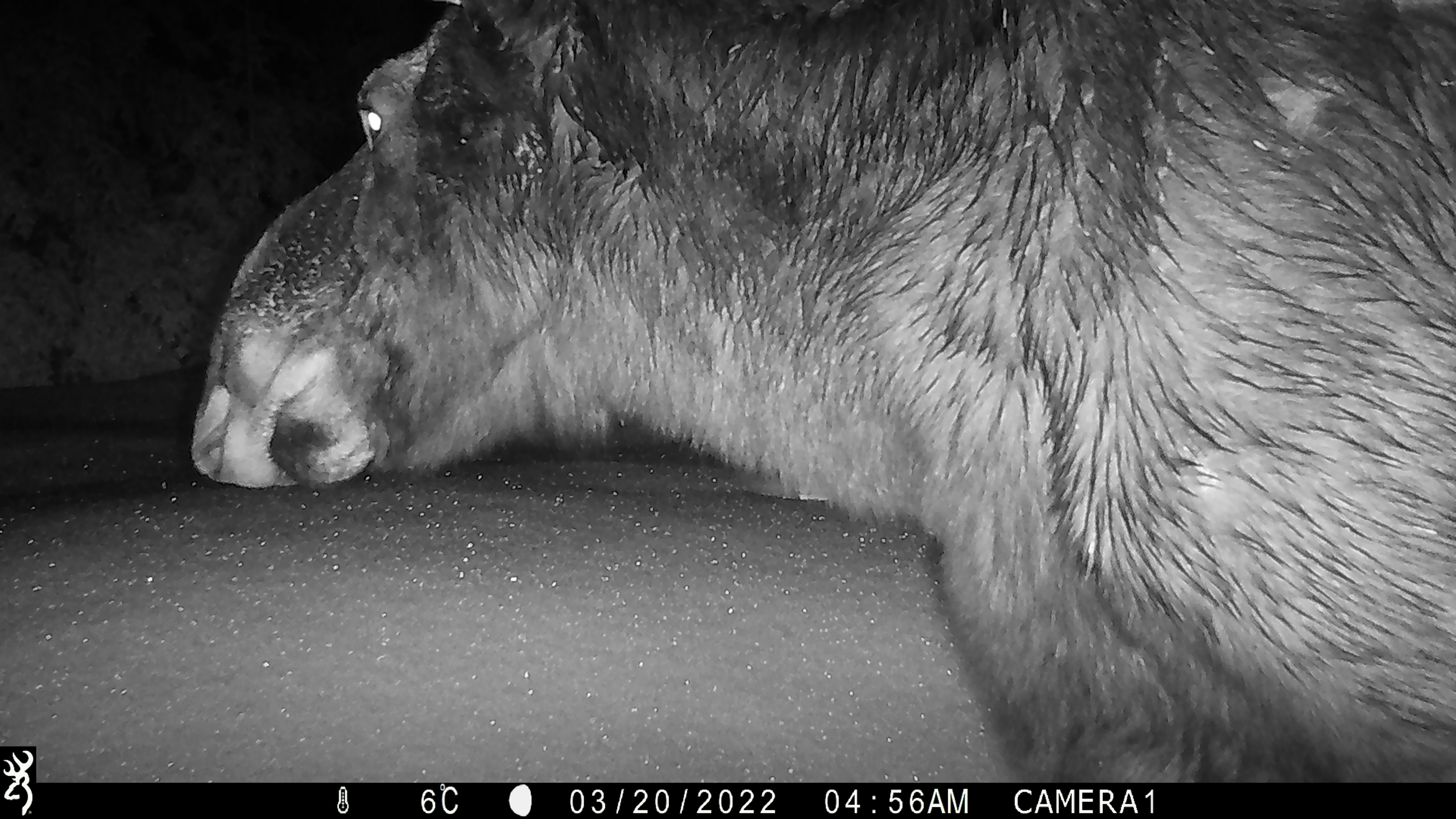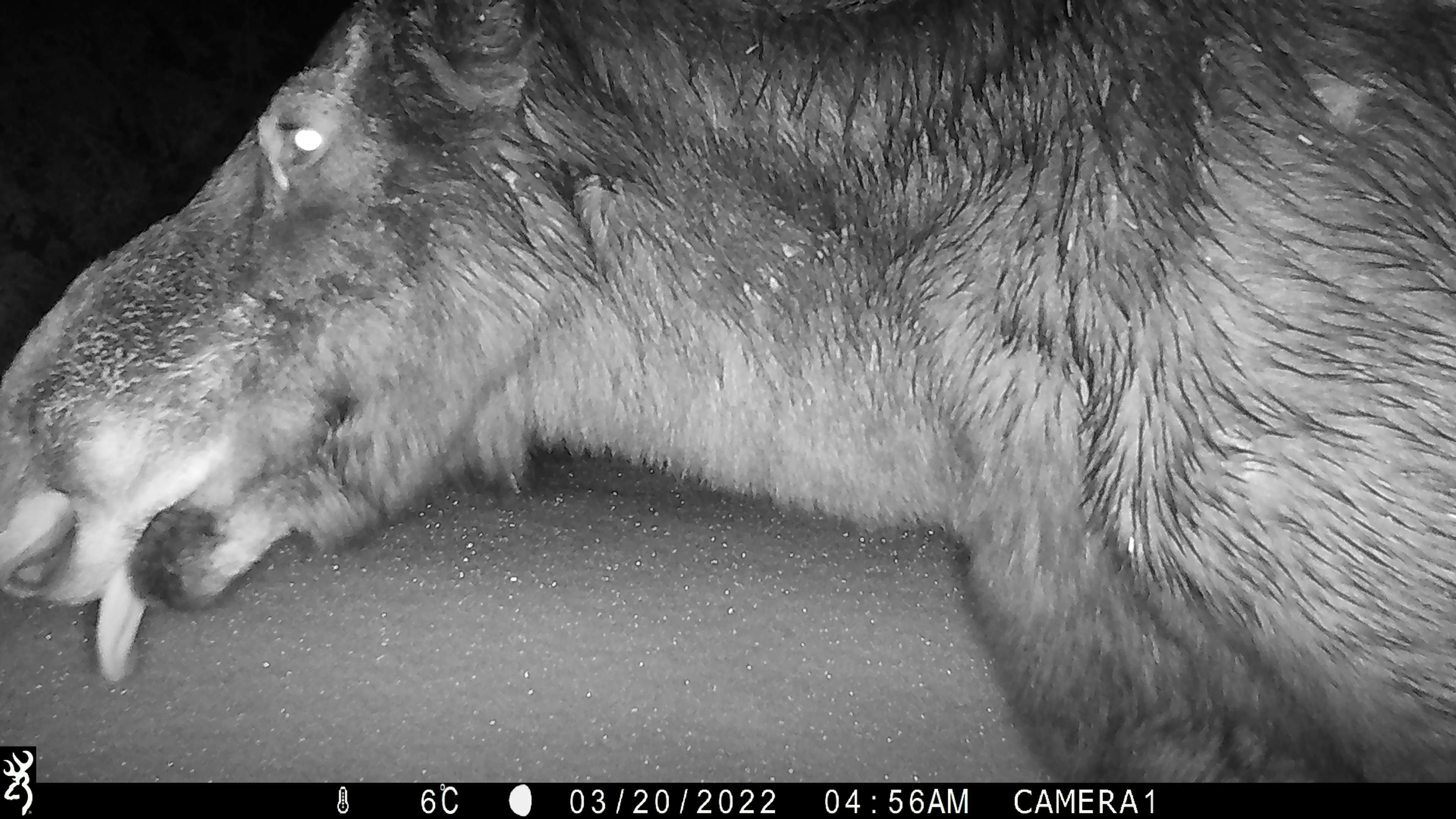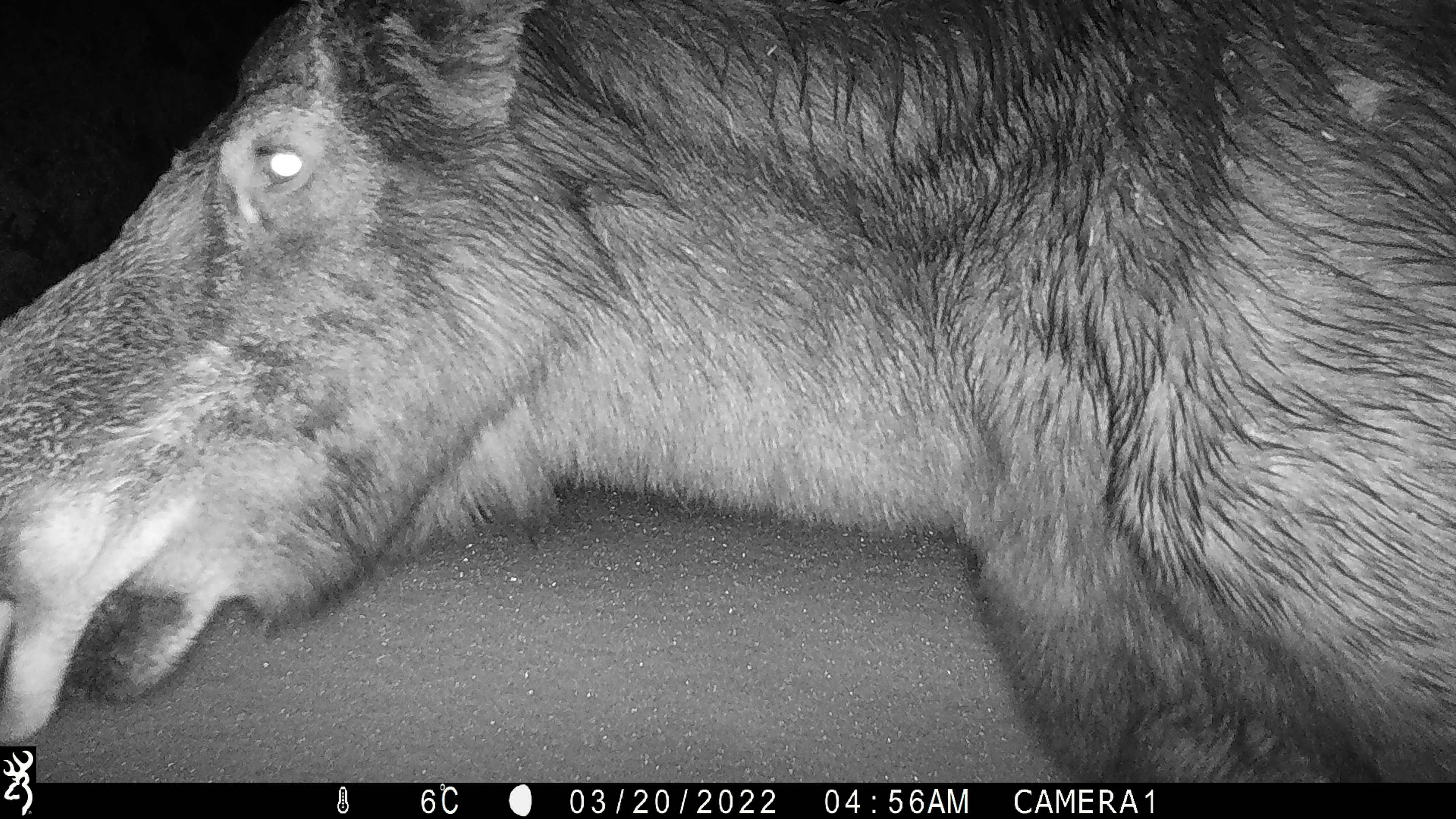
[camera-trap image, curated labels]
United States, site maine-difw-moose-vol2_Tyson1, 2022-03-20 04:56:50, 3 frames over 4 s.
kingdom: Animalia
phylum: Chordata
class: Mammalia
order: Artiodactyla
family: Cervidae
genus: Alces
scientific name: Alces alces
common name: moose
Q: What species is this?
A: Moose (Alces alces).